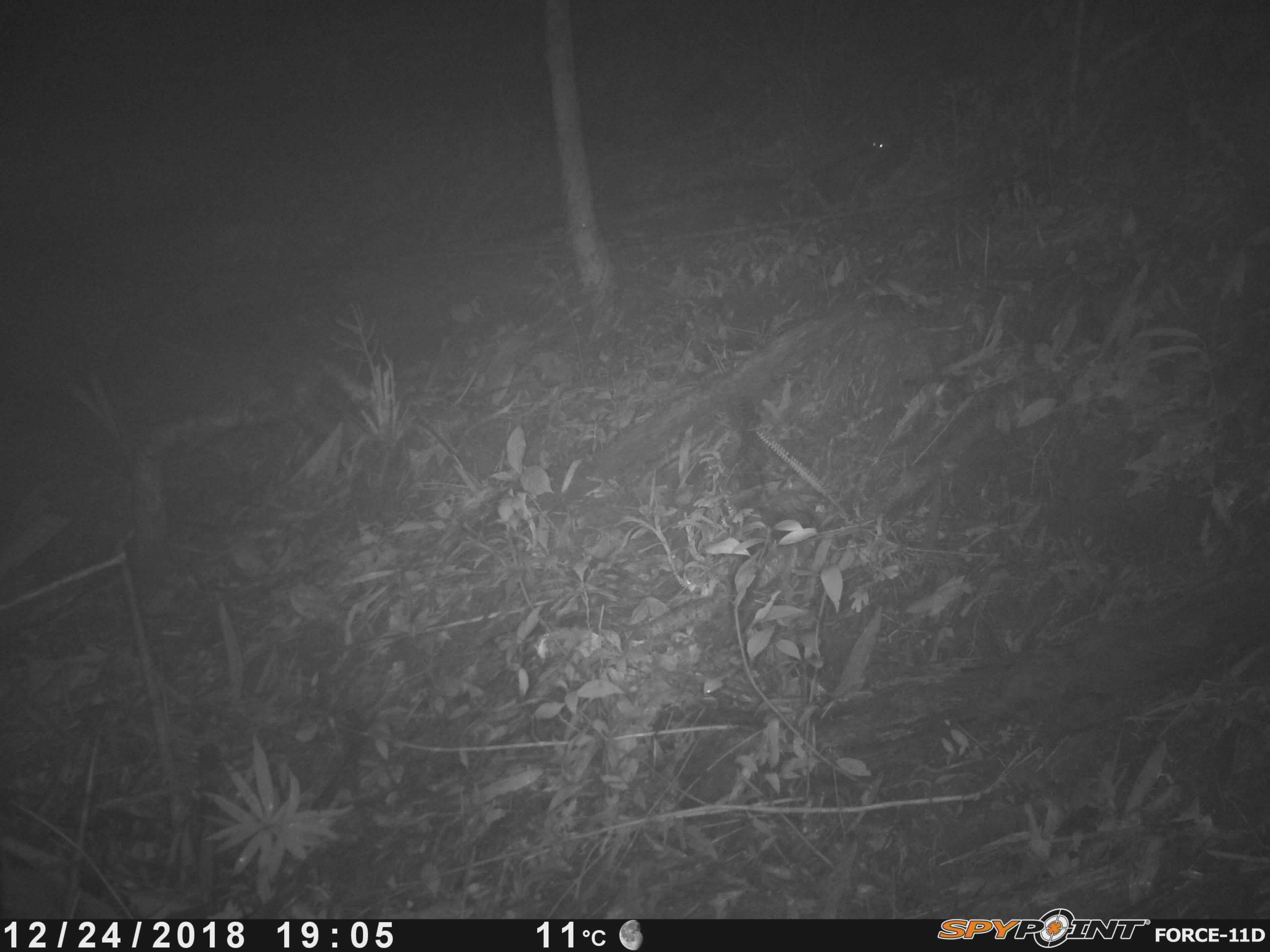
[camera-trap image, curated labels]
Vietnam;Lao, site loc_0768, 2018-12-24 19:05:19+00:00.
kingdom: Animalia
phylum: Chordata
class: Mammalia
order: Rodentia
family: Muridae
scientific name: Muridae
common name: old-world mice and rats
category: unidentified murid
Unidentified murid (old-world mice and rats) (Muridae). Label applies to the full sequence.